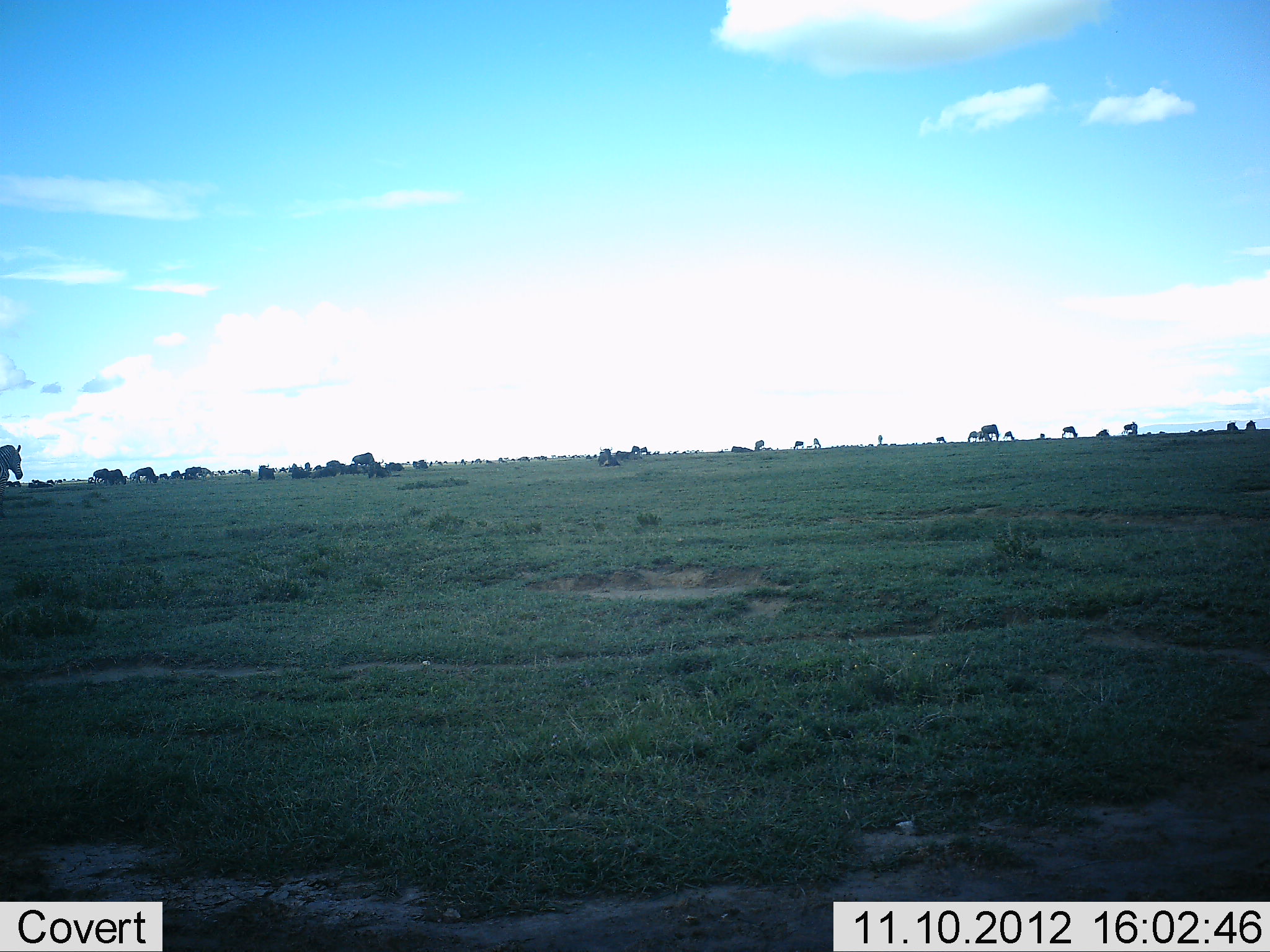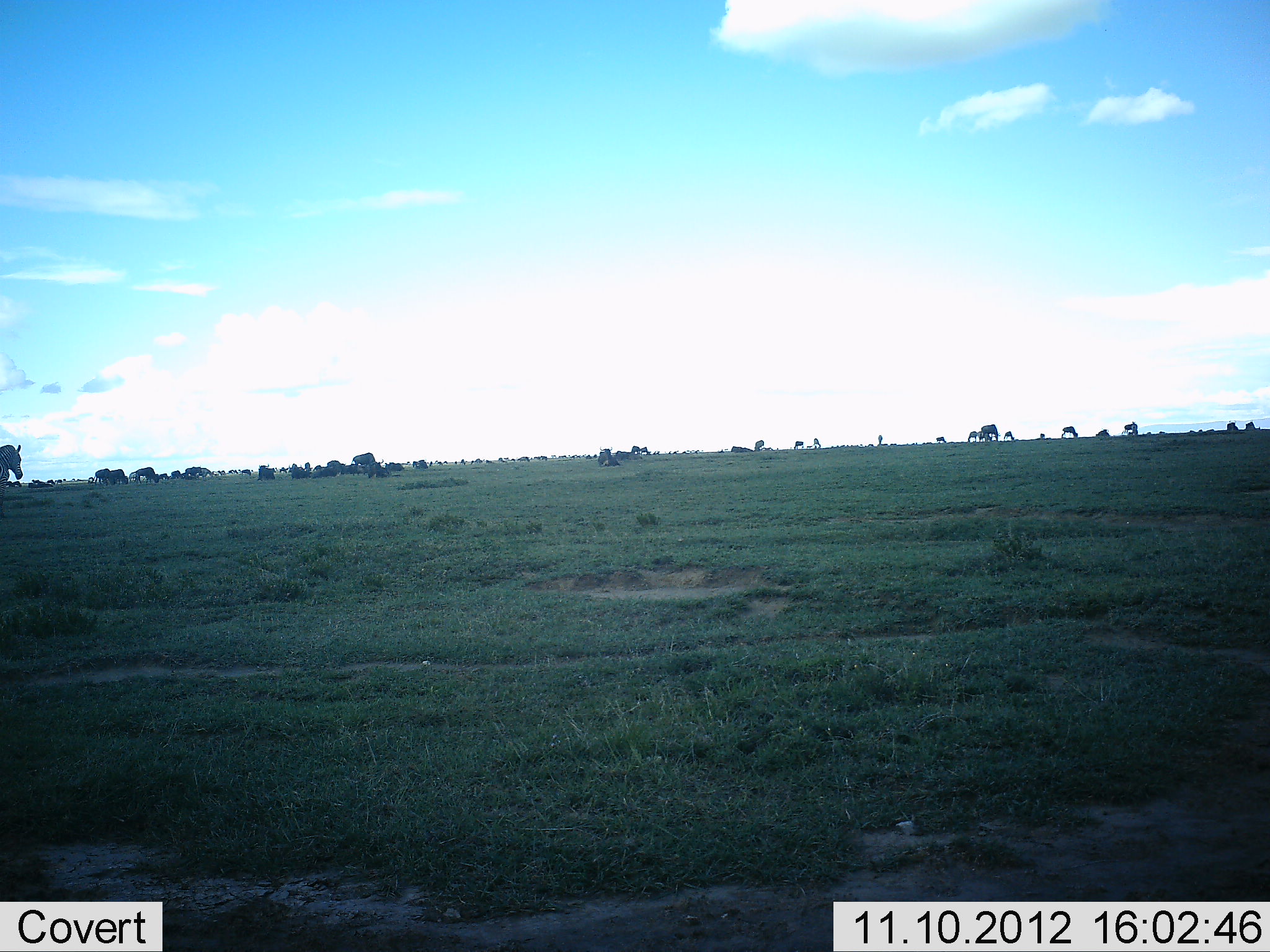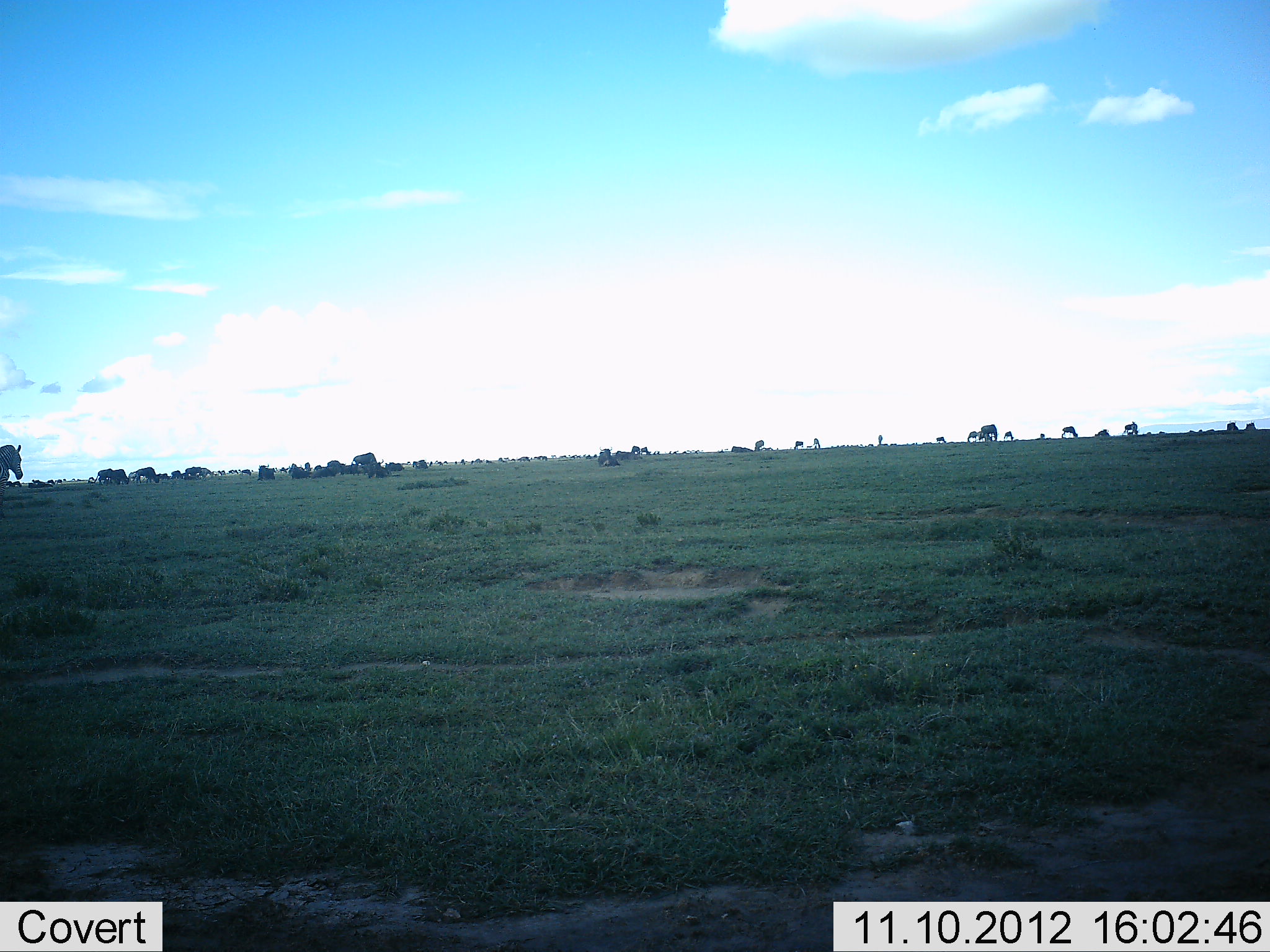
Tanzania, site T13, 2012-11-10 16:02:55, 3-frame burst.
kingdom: Animalia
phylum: Chordata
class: Mammalia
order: Artiodactyla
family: Bovidae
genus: Connochaetes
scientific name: Connochaetes taurinus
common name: blue wildebeest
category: wildebeest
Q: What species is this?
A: Wildebeest (blue wildebeest) (Connochaetes taurinus).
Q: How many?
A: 11-50.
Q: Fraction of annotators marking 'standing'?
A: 43%.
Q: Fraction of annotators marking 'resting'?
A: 29%.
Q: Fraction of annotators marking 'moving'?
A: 29%.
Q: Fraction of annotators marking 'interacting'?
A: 0%.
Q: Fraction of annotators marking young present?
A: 0%.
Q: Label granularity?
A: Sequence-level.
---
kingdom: Animalia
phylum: Chordata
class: Mammalia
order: Perissodactyla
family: Equidae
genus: Equus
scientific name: Equus quagga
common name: plains zebra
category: zebra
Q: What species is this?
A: Zebra (plains zebra) (Equus quagga).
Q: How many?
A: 1.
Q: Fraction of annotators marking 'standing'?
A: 60%.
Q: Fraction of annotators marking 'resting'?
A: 0%.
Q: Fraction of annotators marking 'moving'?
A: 20%.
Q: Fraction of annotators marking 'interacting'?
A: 0%.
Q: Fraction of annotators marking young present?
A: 0%.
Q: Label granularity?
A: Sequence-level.